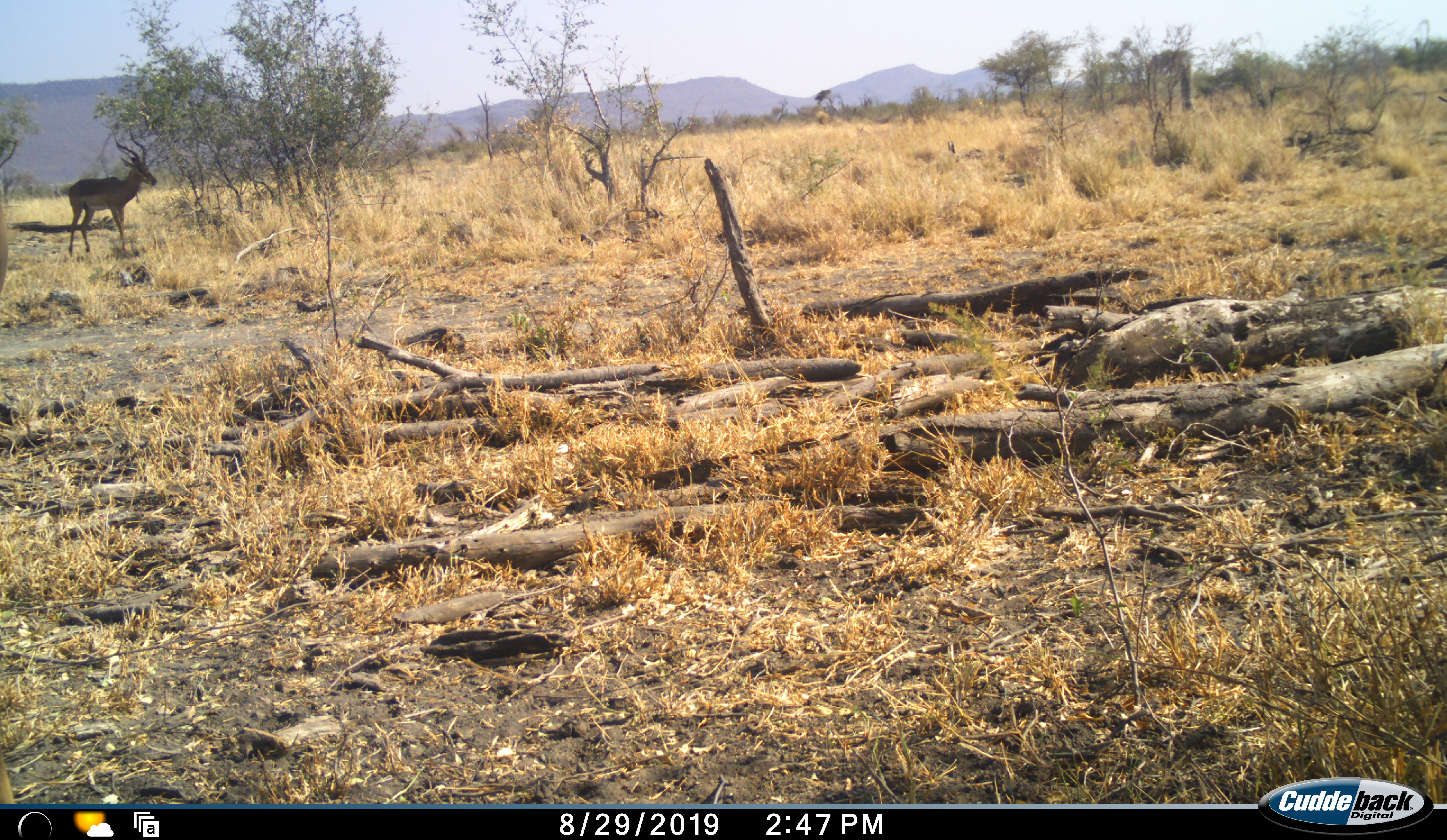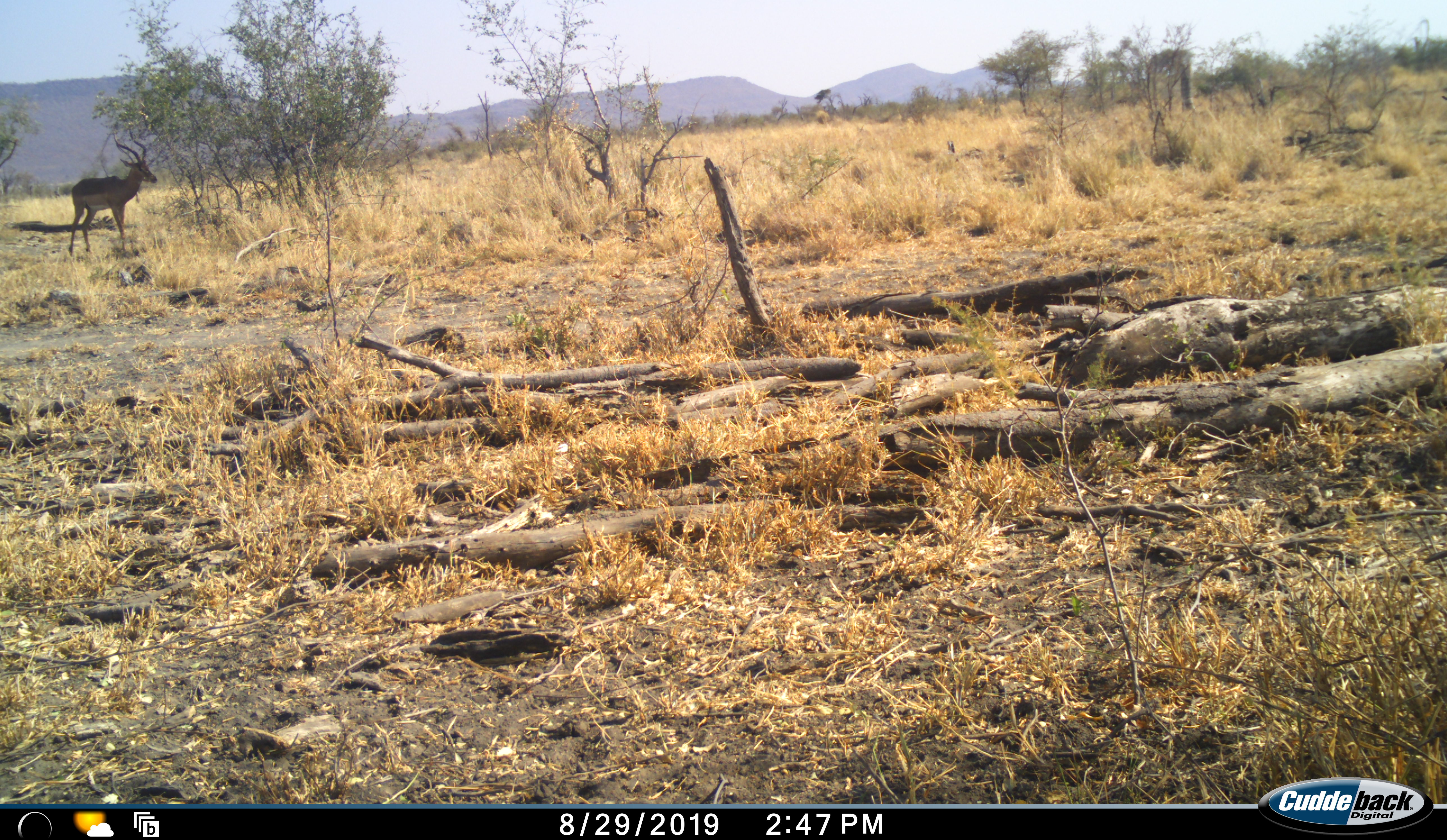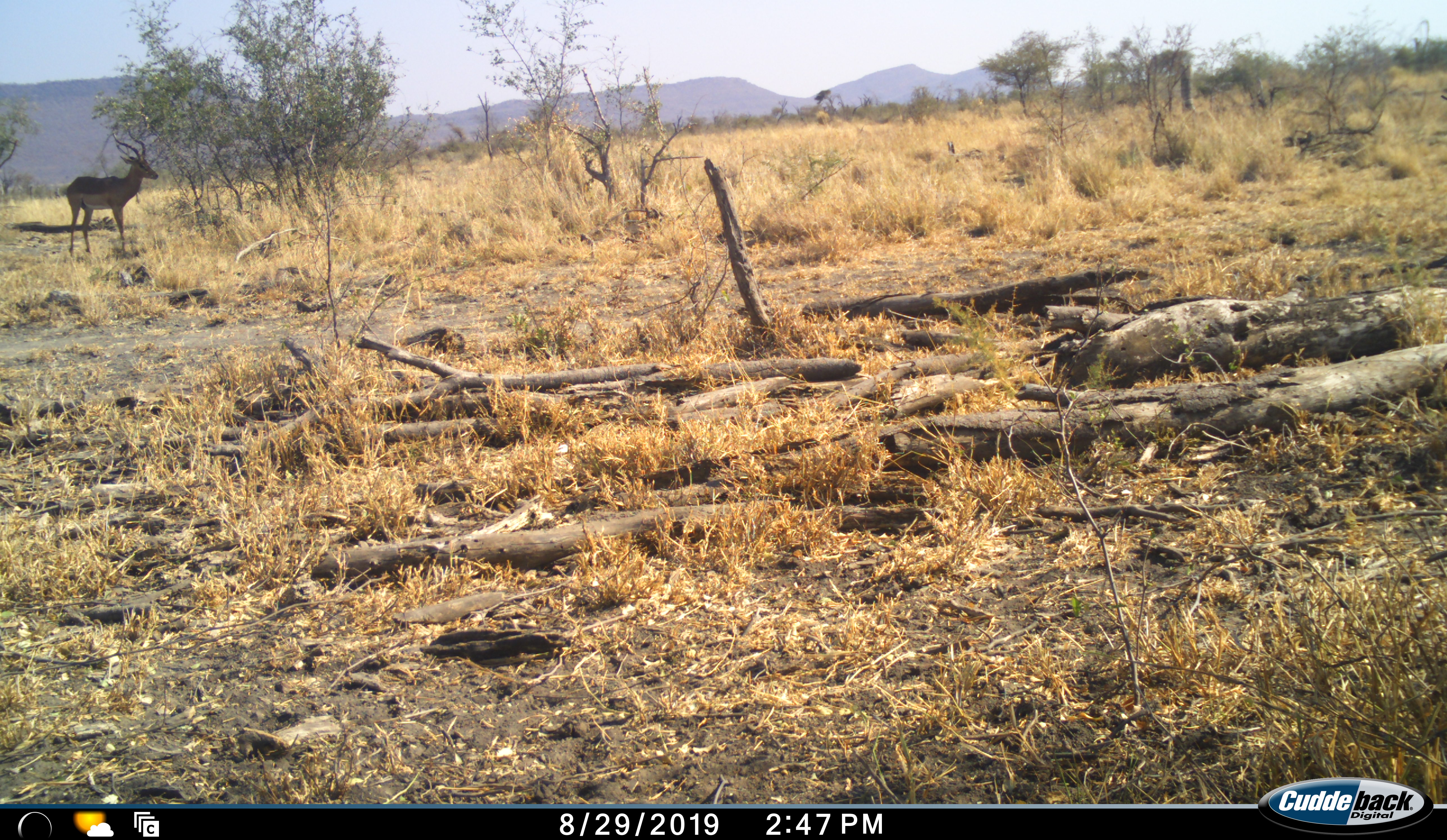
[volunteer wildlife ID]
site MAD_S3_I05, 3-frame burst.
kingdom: Animalia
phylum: Chordata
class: Mammalia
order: Artiodactyla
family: Bovidae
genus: Aepyceros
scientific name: Aepyceros melampus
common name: impala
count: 1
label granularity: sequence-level